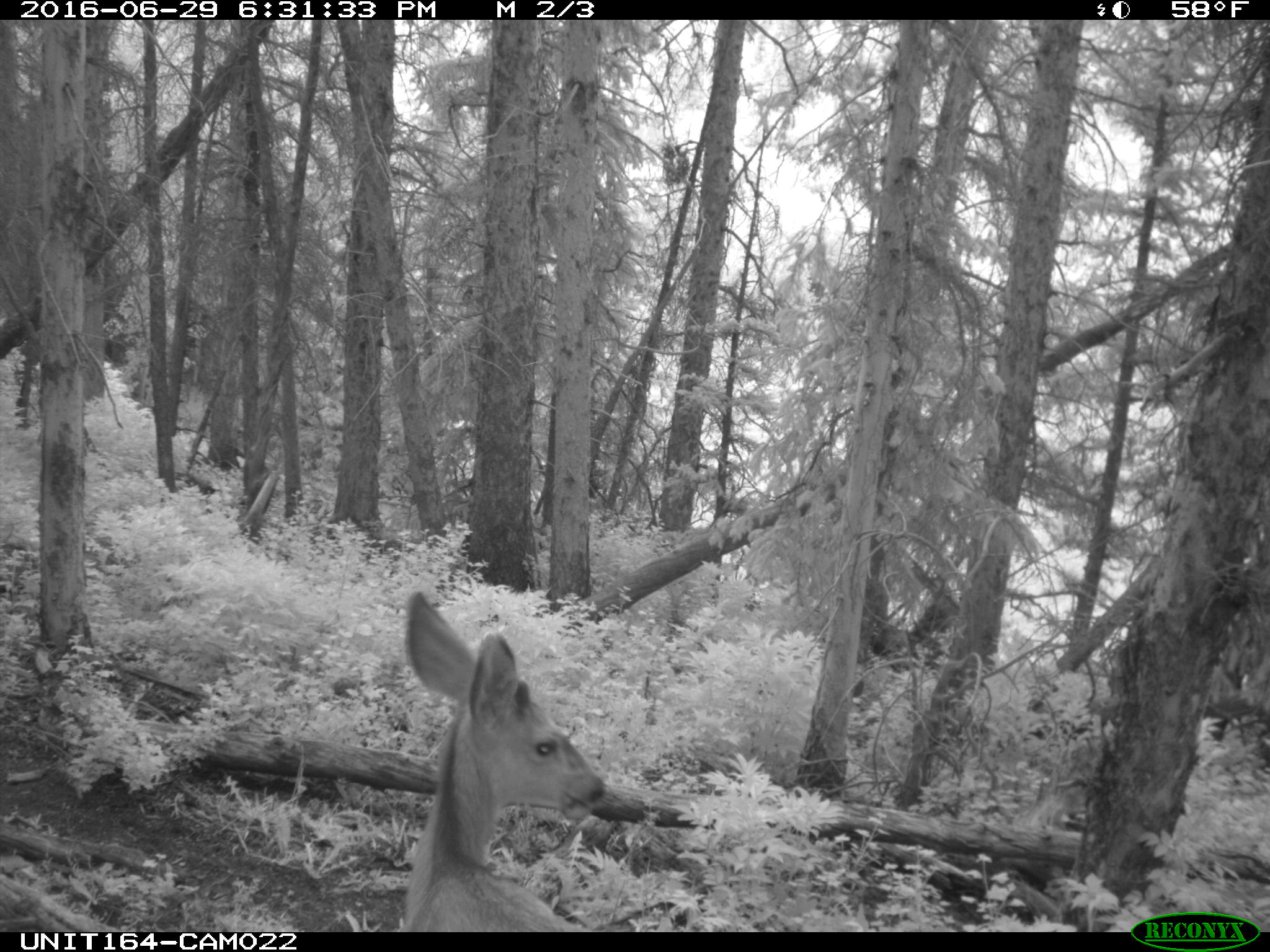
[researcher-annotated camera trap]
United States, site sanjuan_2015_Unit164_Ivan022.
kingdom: Animalia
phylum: Chordata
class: Mammalia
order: Artiodactyla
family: Cervidae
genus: Odocoileus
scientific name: Odocoileus hemionus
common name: mule deer